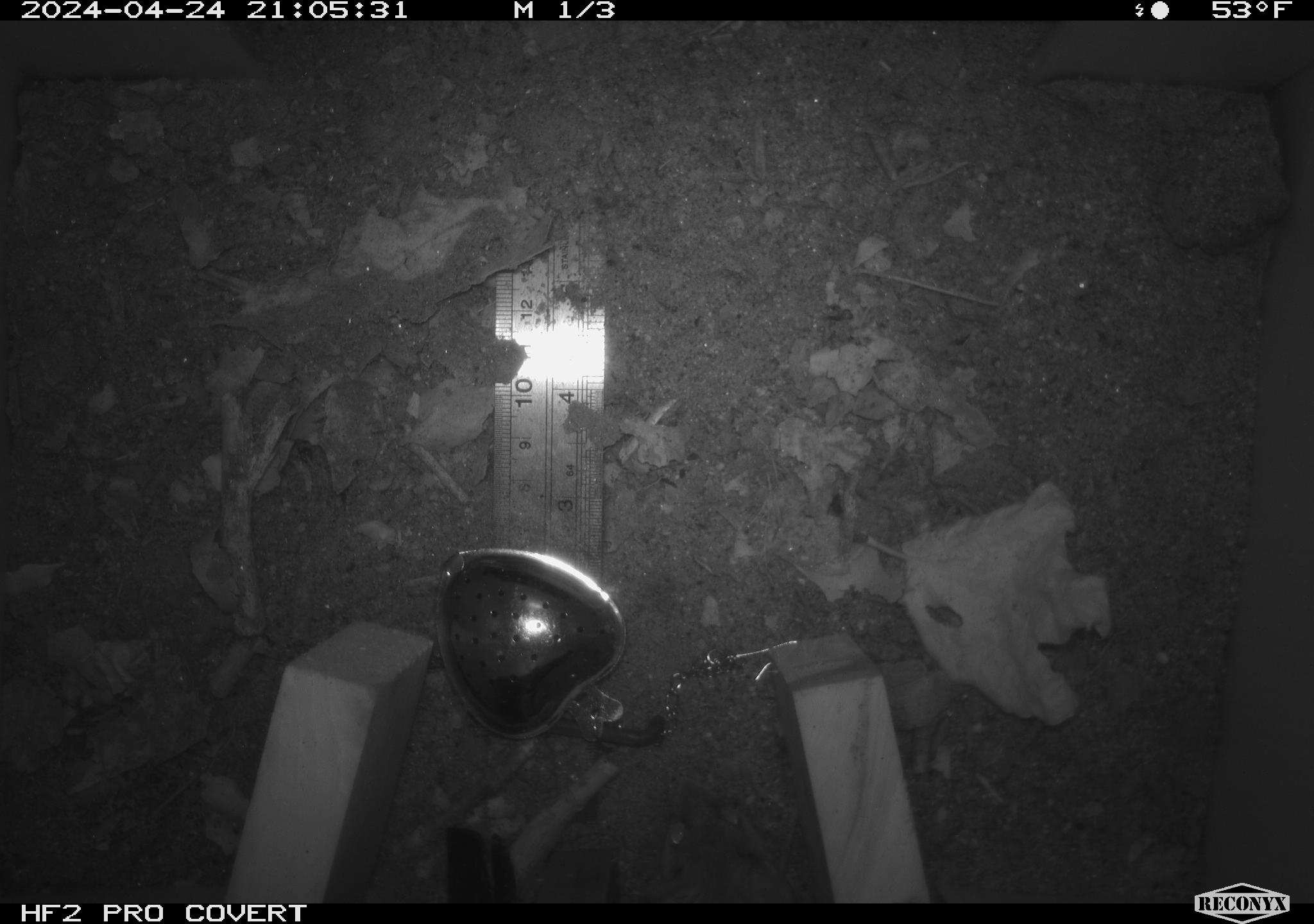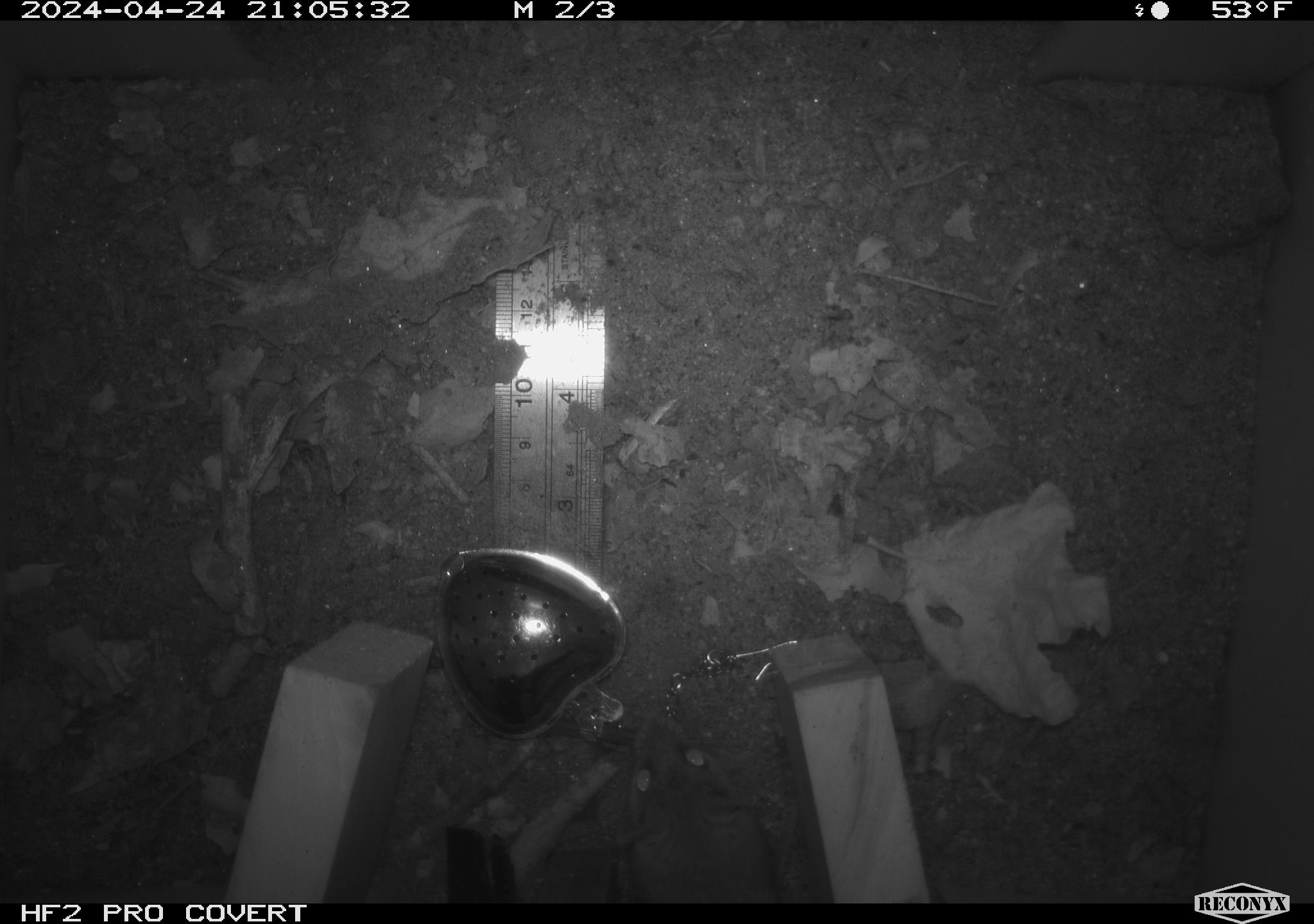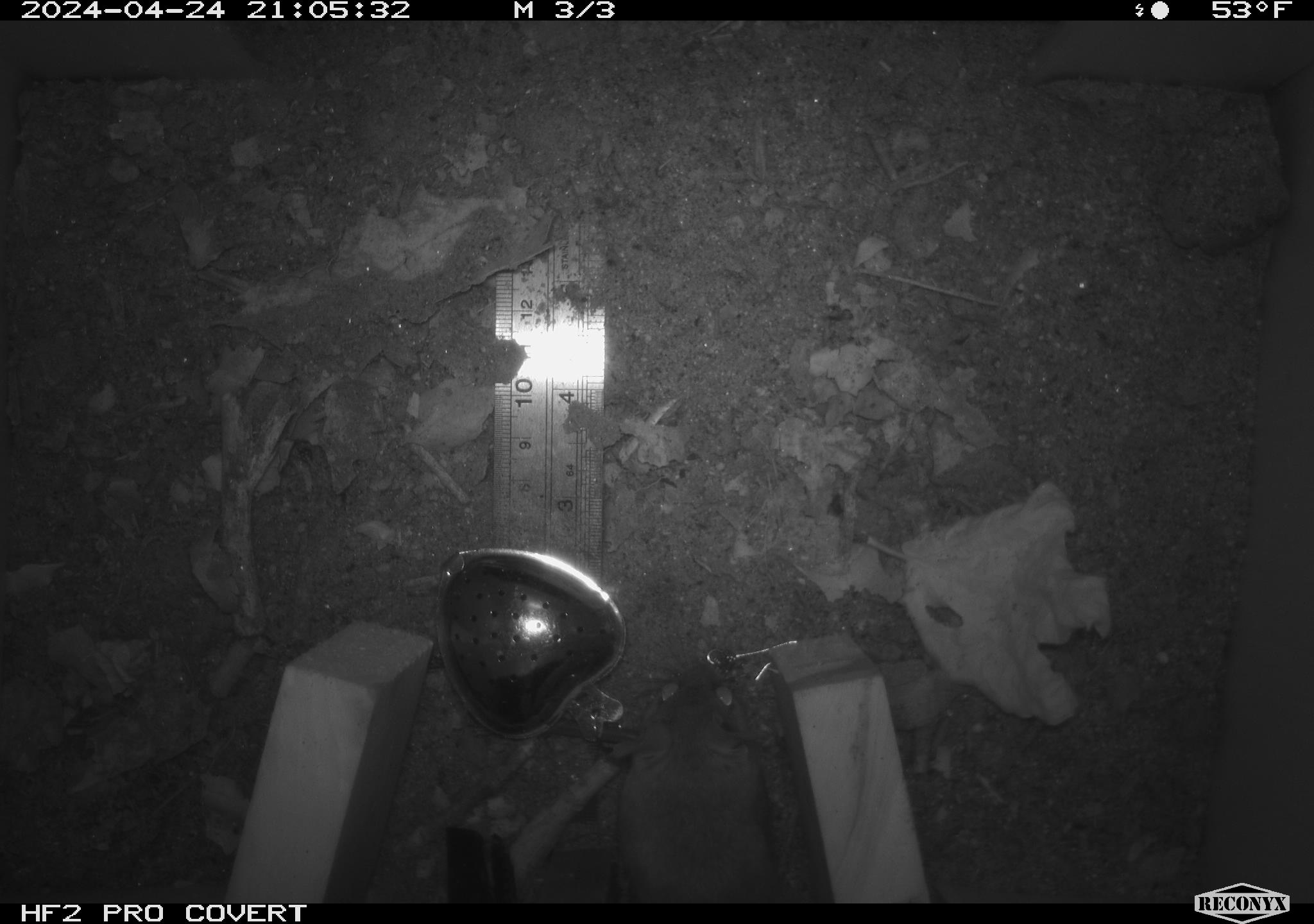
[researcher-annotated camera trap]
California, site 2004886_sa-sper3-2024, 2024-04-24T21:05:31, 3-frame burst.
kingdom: Animalia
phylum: Chordata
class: Mammalia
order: Rodentia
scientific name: Rodentia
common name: mouse species